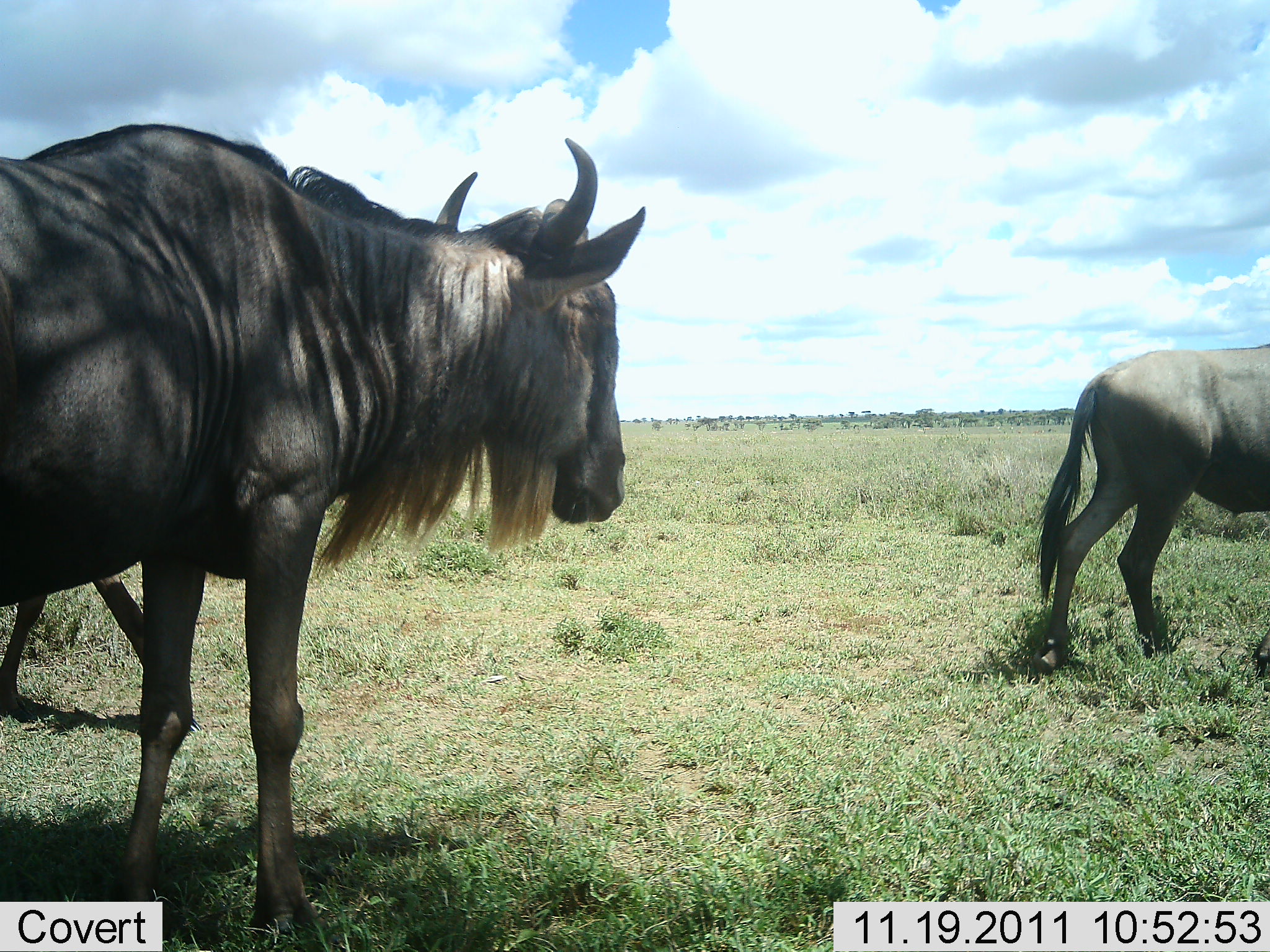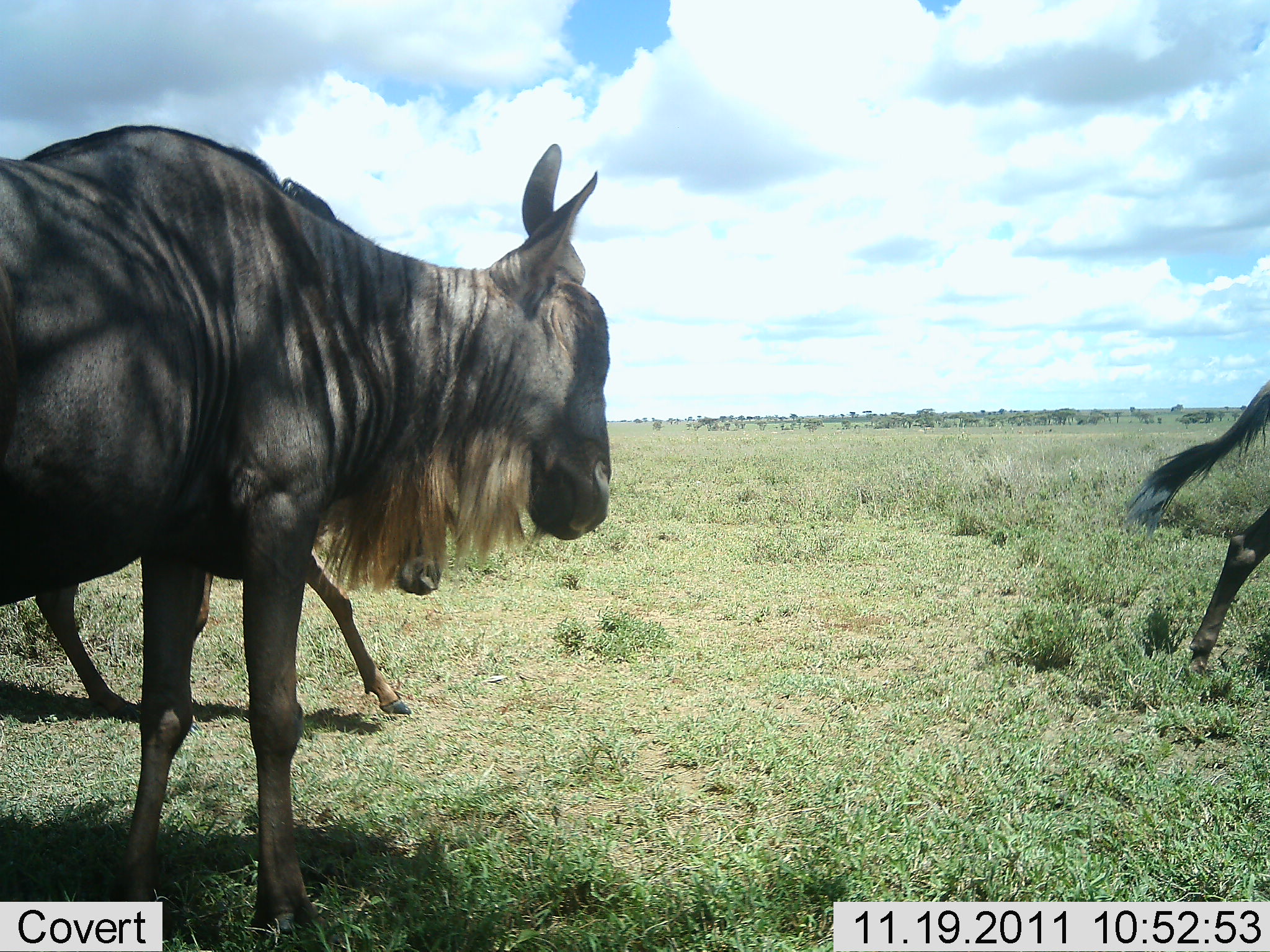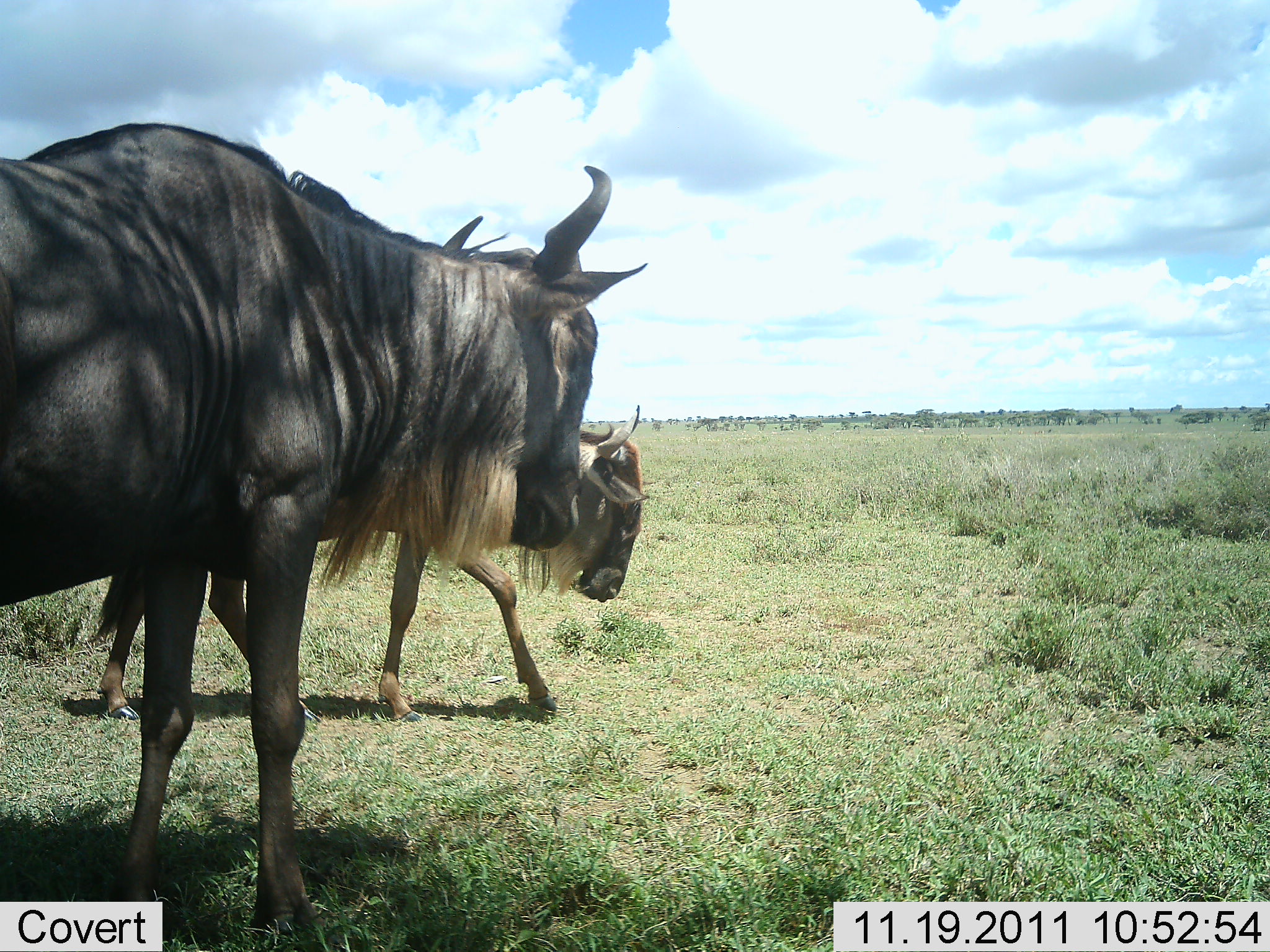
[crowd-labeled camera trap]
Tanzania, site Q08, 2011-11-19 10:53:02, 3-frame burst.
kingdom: Animalia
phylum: Chordata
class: Mammalia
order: Artiodactyla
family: Bovidae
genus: Connochaetes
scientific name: Connochaetes taurinus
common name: blue wildebeest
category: wildebeest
Wildebeest (blue wildebeest) (Connochaetes taurinus), count 3. Behavior (volunteer vote fractions): standing 29%, resting 0%, moving 93%, interacting 0%. Young present (vote fraction): 7%. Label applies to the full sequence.